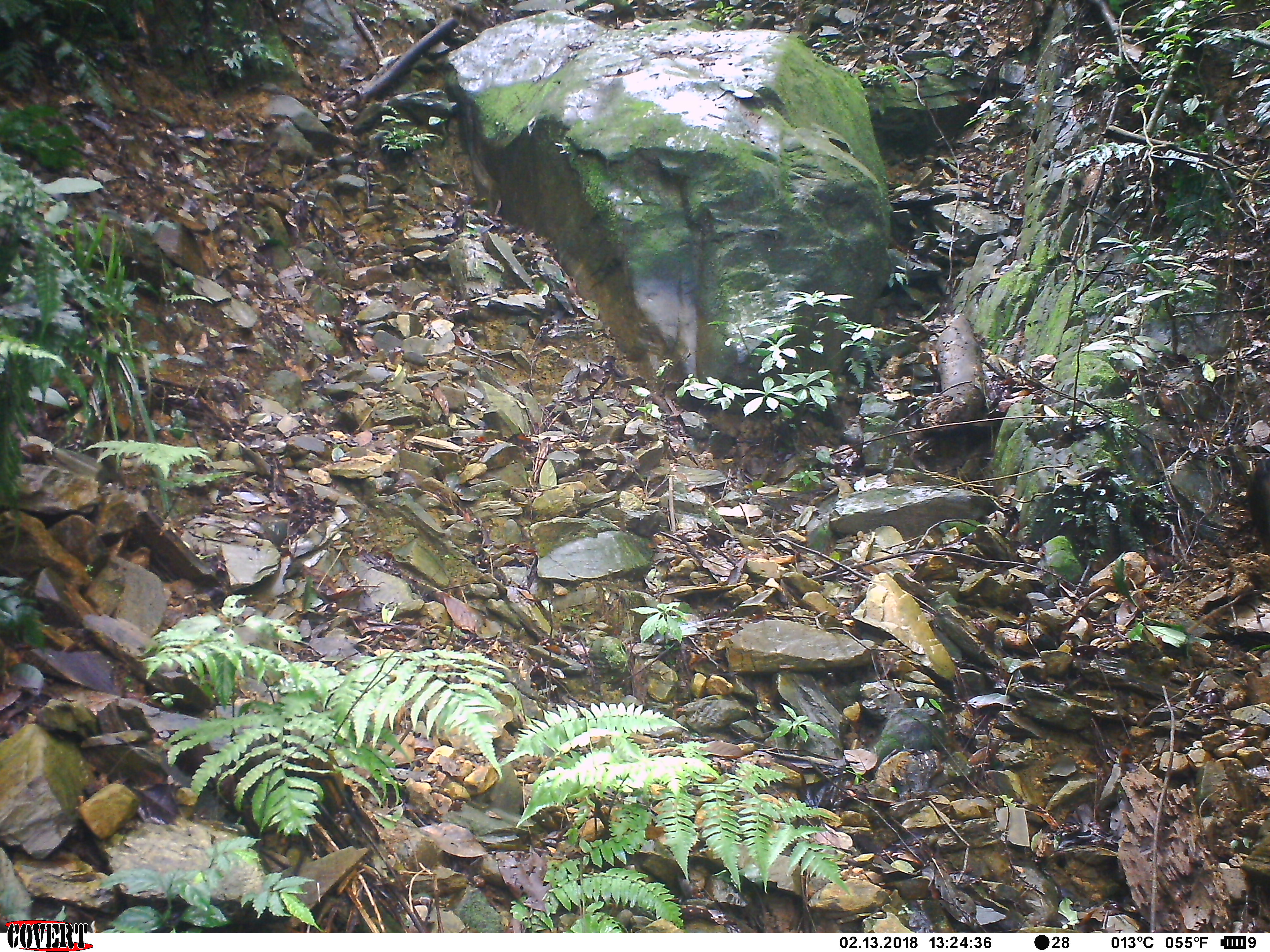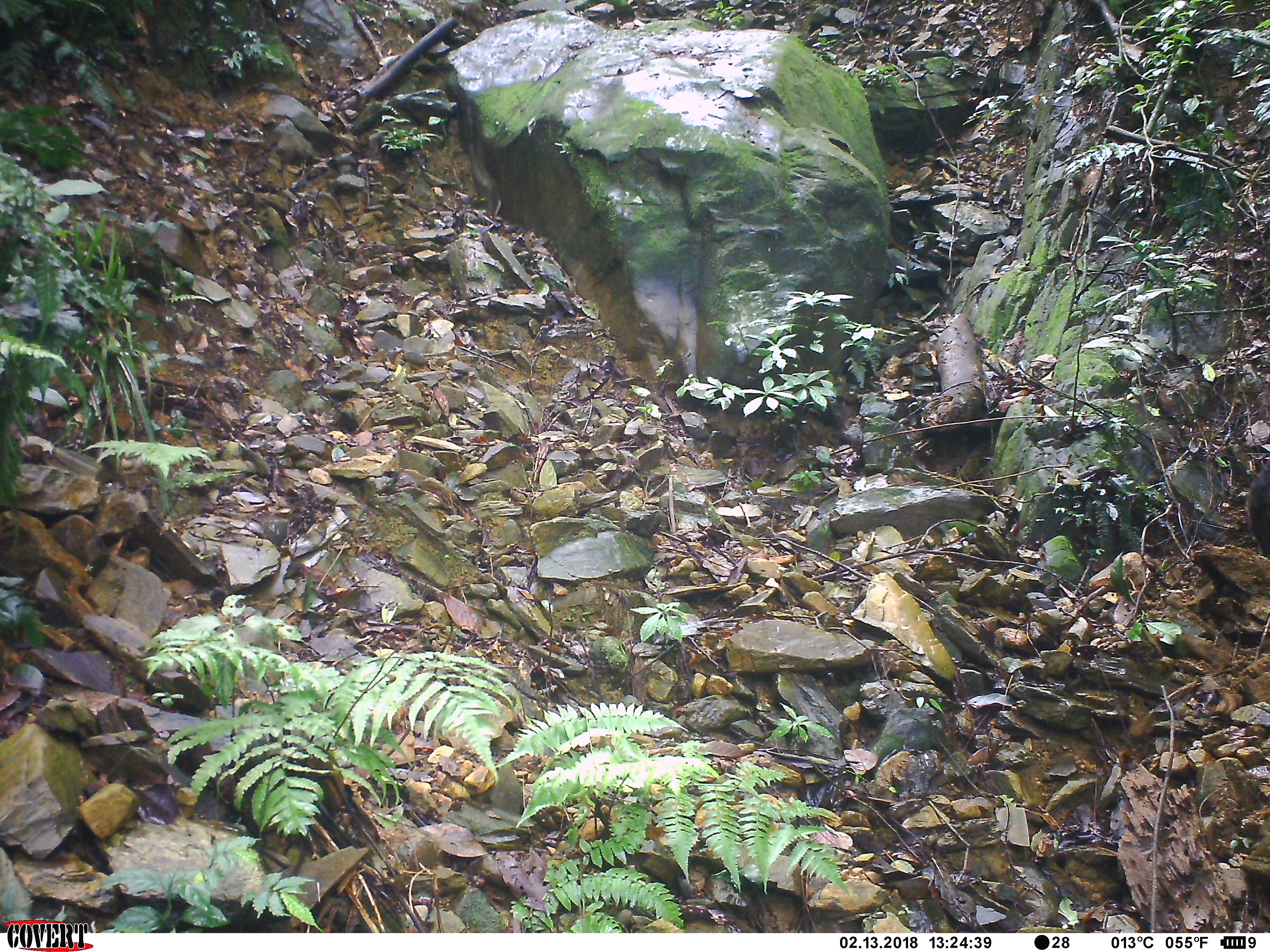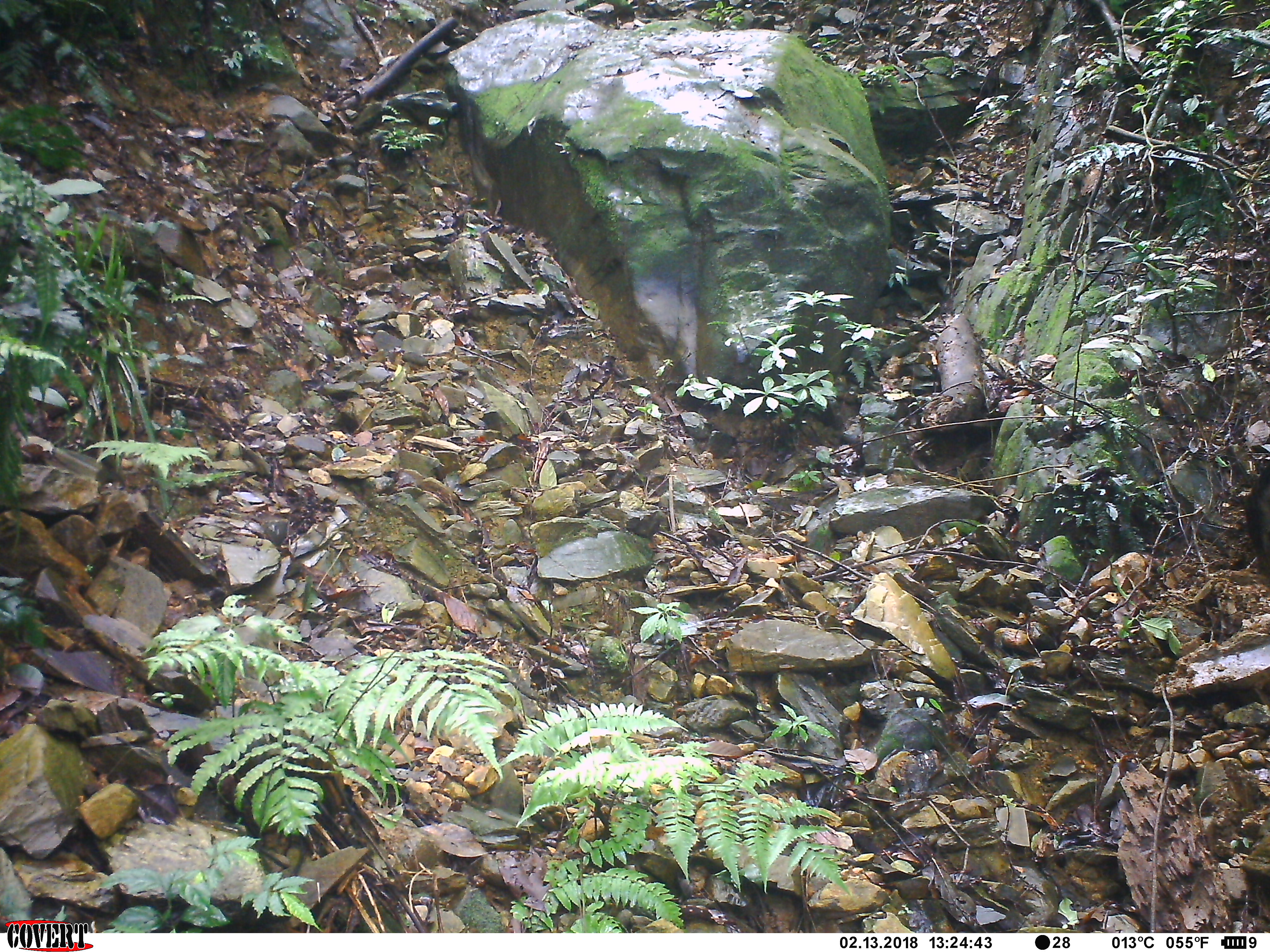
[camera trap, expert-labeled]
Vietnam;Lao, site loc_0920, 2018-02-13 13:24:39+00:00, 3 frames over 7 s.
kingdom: Animalia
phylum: Chordata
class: Mammalia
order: Artiodactyla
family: Suidae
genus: Sus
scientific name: Sus scrofa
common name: eurasian wild pig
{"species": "eurasian wild pig (Sus scrofa)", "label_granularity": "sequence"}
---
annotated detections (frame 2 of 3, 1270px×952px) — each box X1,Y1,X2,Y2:
eurasian wild pig: 1247,457,1270,557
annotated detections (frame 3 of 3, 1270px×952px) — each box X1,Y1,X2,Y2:
eurasian wild pig: 1243,462,1270,590